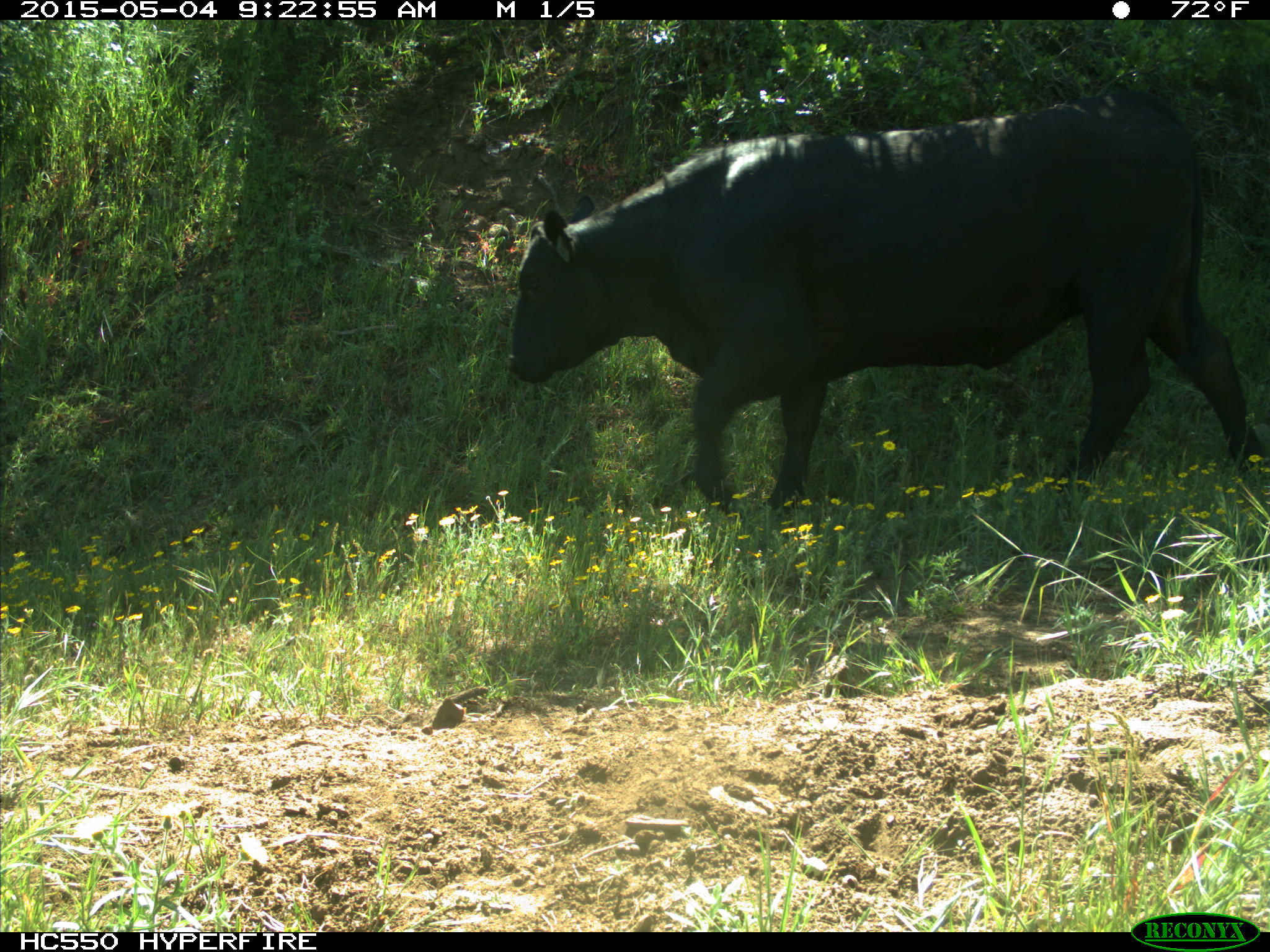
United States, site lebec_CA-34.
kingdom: Animalia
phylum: Chordata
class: Mammalia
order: Artiodactyla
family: Bovidae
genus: Bos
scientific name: Bos taurus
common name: domestic cow